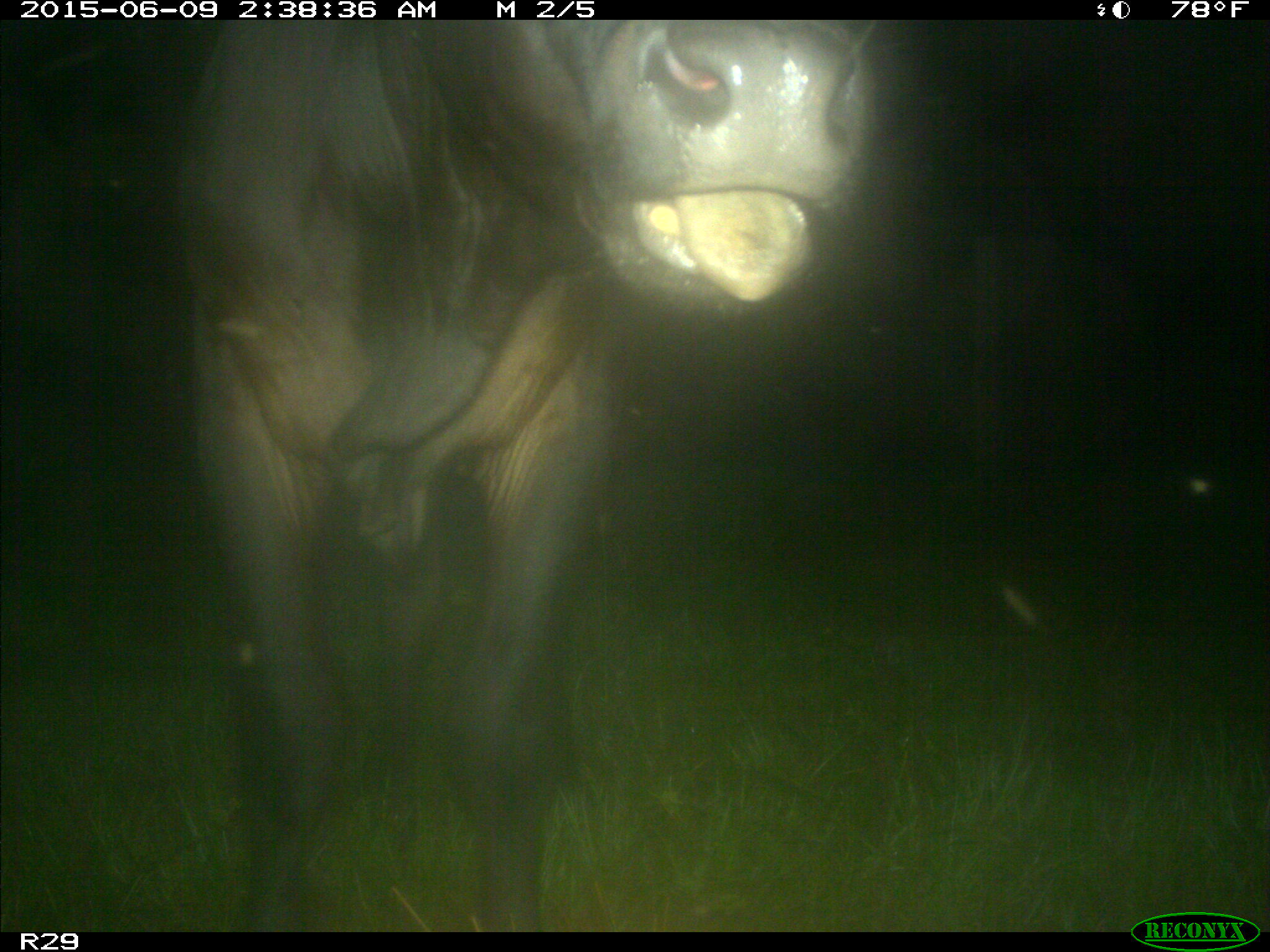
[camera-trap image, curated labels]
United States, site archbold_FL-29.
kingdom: Animalia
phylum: Chordata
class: Mammalia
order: Artiodactyla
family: Bovidae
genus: Bos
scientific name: Bos taurus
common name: domestic cow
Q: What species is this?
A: Bos taurus (domestic cow).